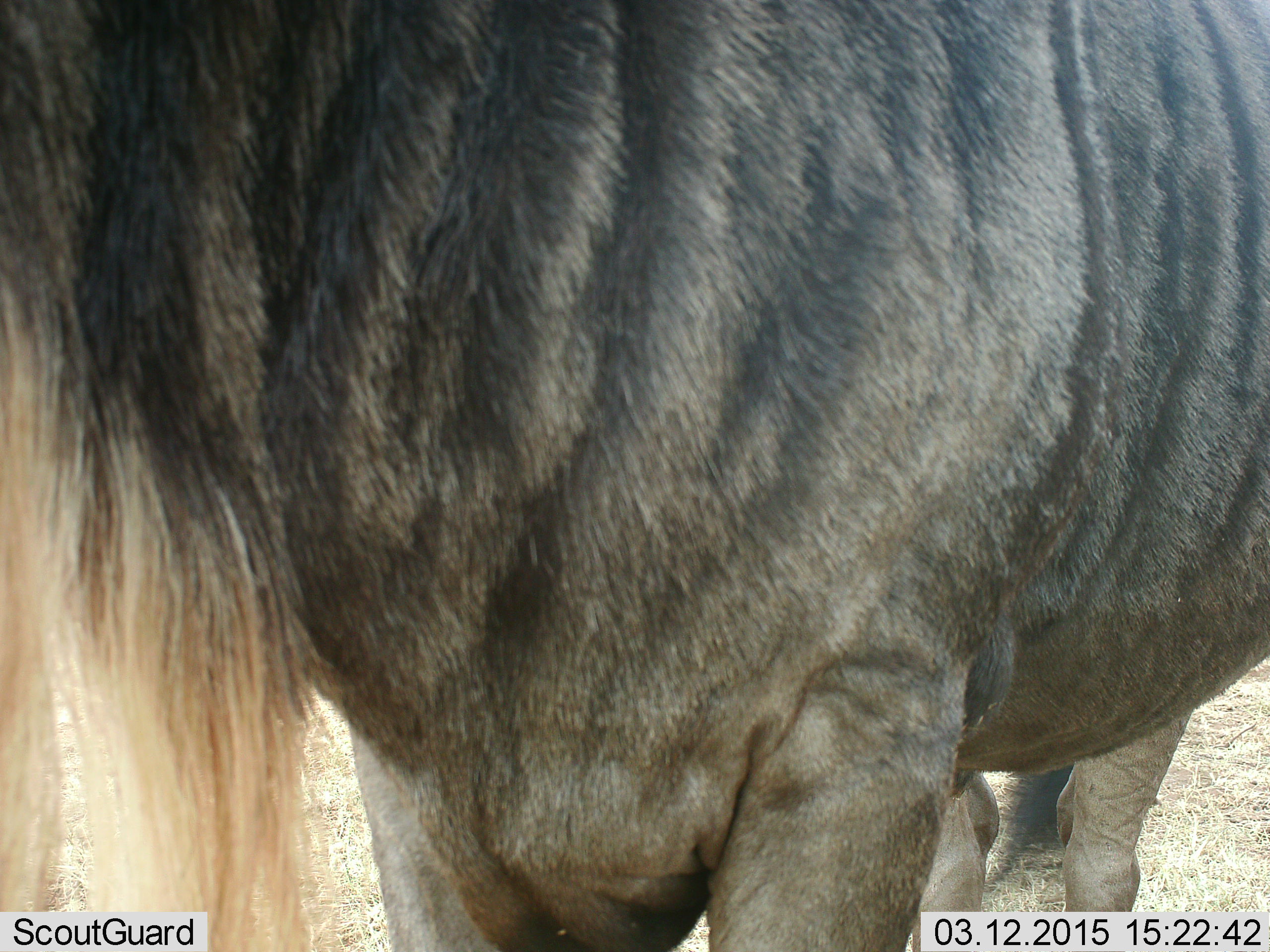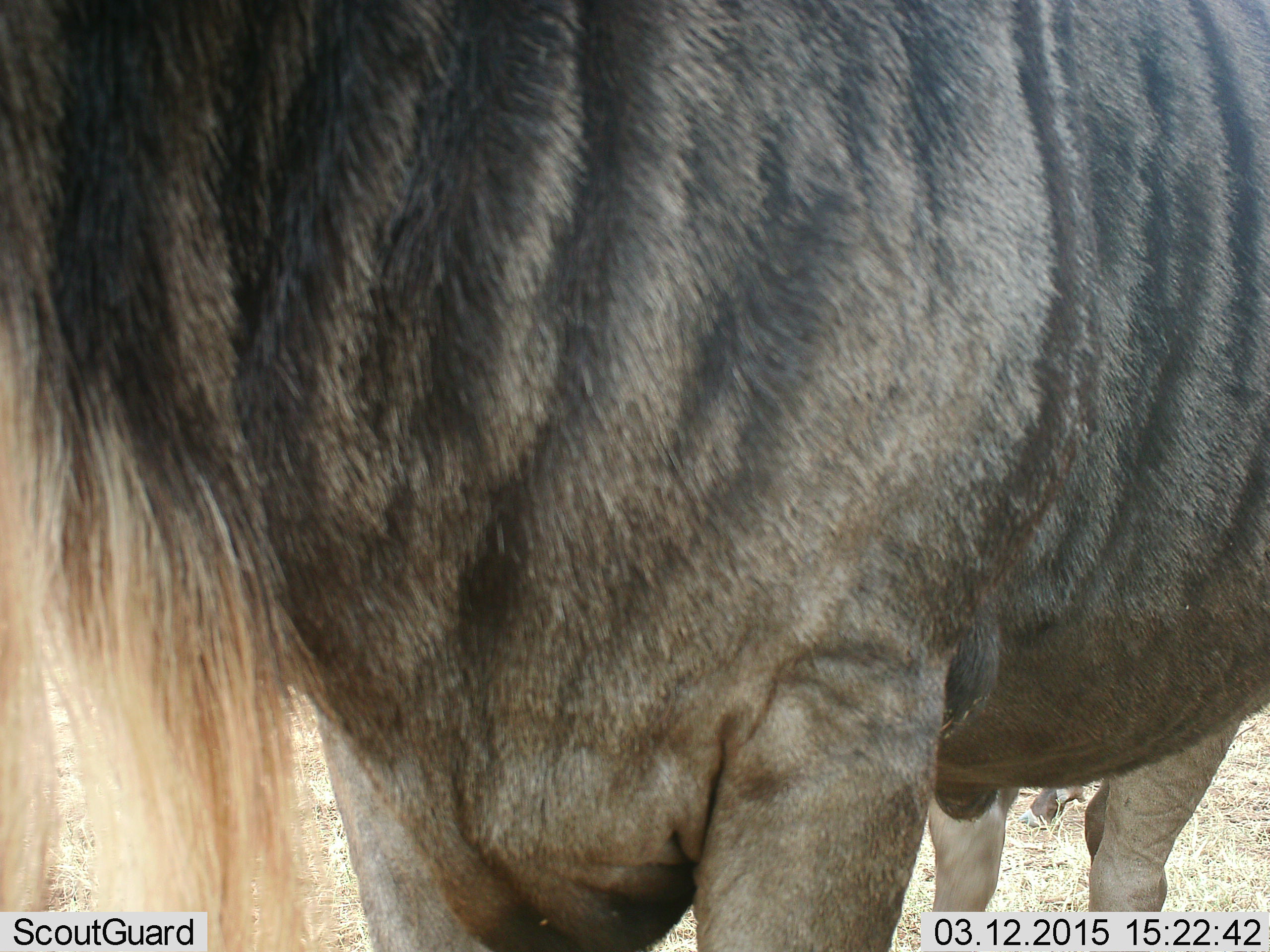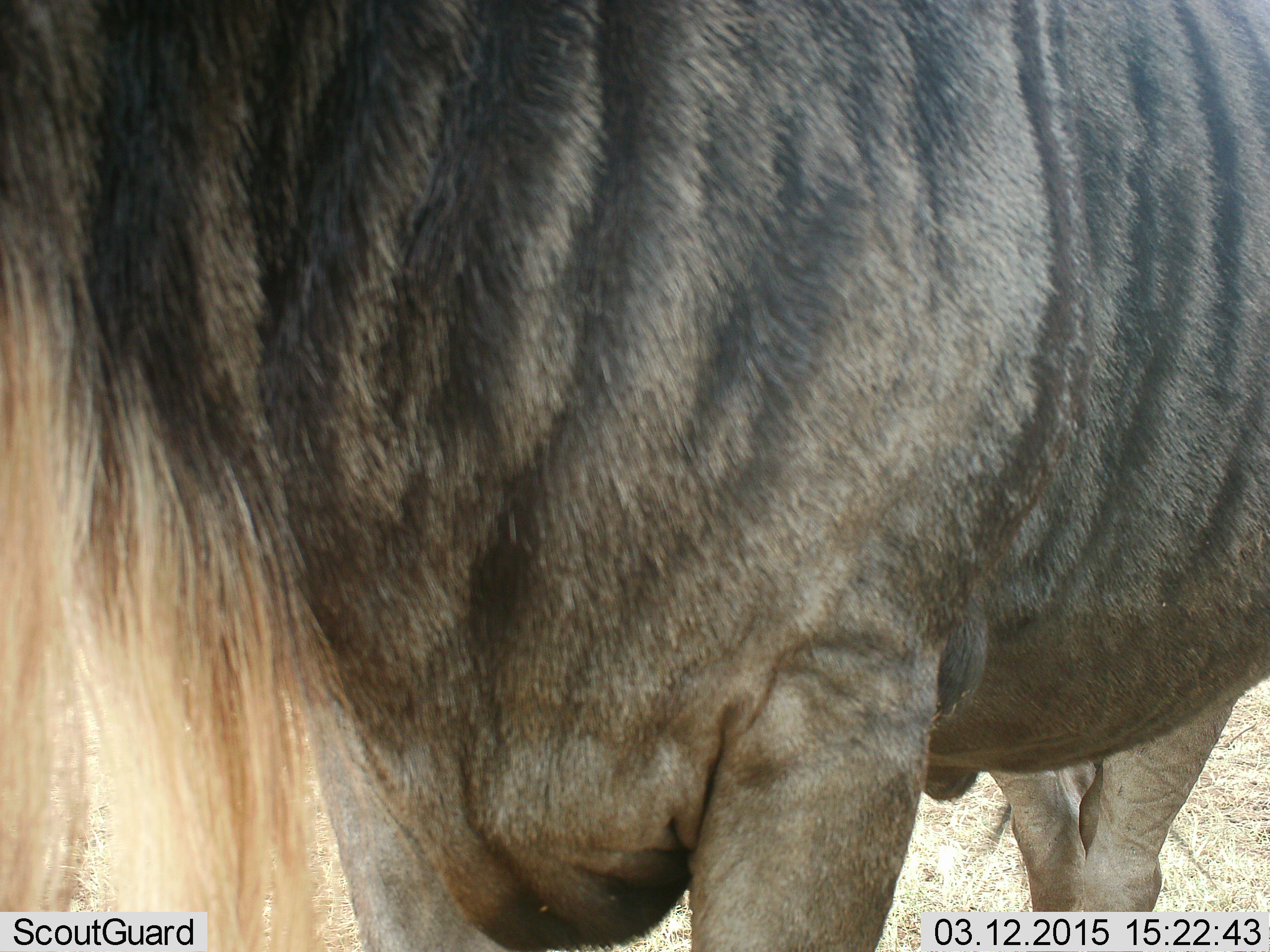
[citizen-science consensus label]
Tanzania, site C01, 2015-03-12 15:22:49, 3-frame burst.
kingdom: Animalia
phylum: Chordata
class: Mammalia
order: Artiodactyla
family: Bovidae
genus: Connochaetes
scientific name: Connochaetes taurinus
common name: blue wildebeest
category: wildebeest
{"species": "wildebeest (blue wildebeest) (Connochaetes taurinus)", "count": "1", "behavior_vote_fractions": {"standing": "80%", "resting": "0%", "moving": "20%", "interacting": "0%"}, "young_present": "0%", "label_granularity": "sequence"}